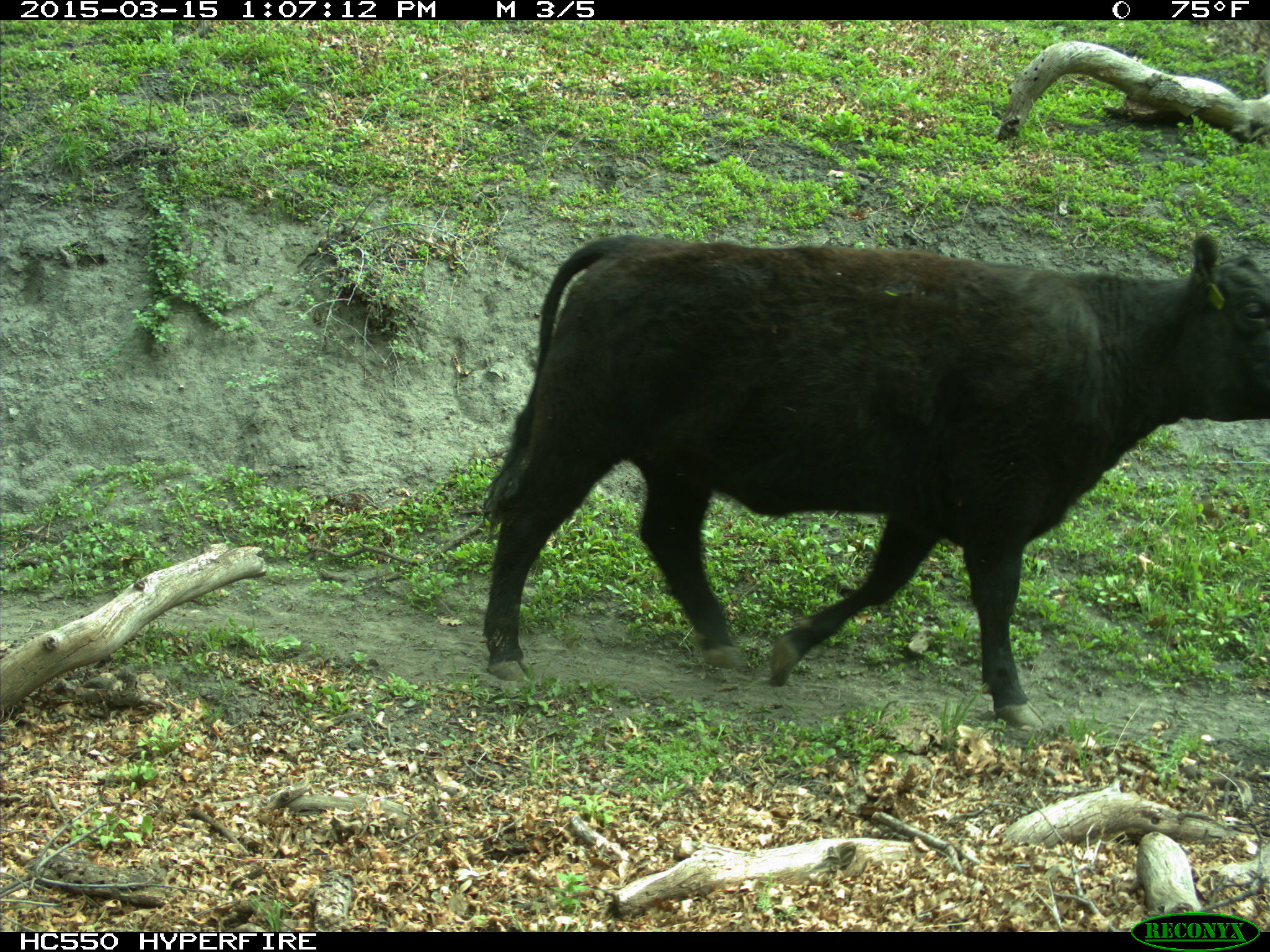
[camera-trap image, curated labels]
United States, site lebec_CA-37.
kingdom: Animalia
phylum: Chordata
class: Mammalia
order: Artiodactyla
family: Bovidae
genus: Bos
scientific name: Bos taurus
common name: domestic cow